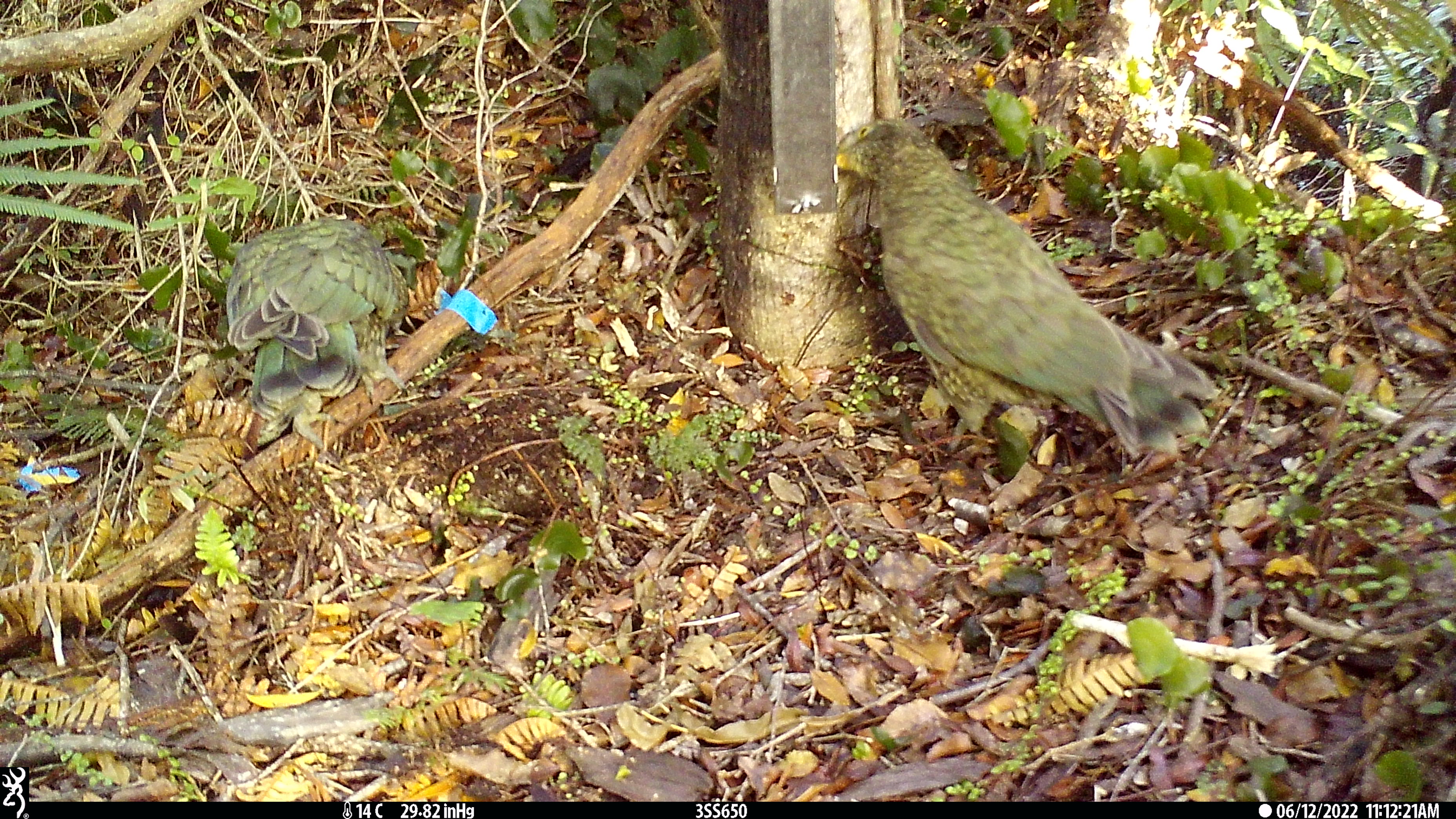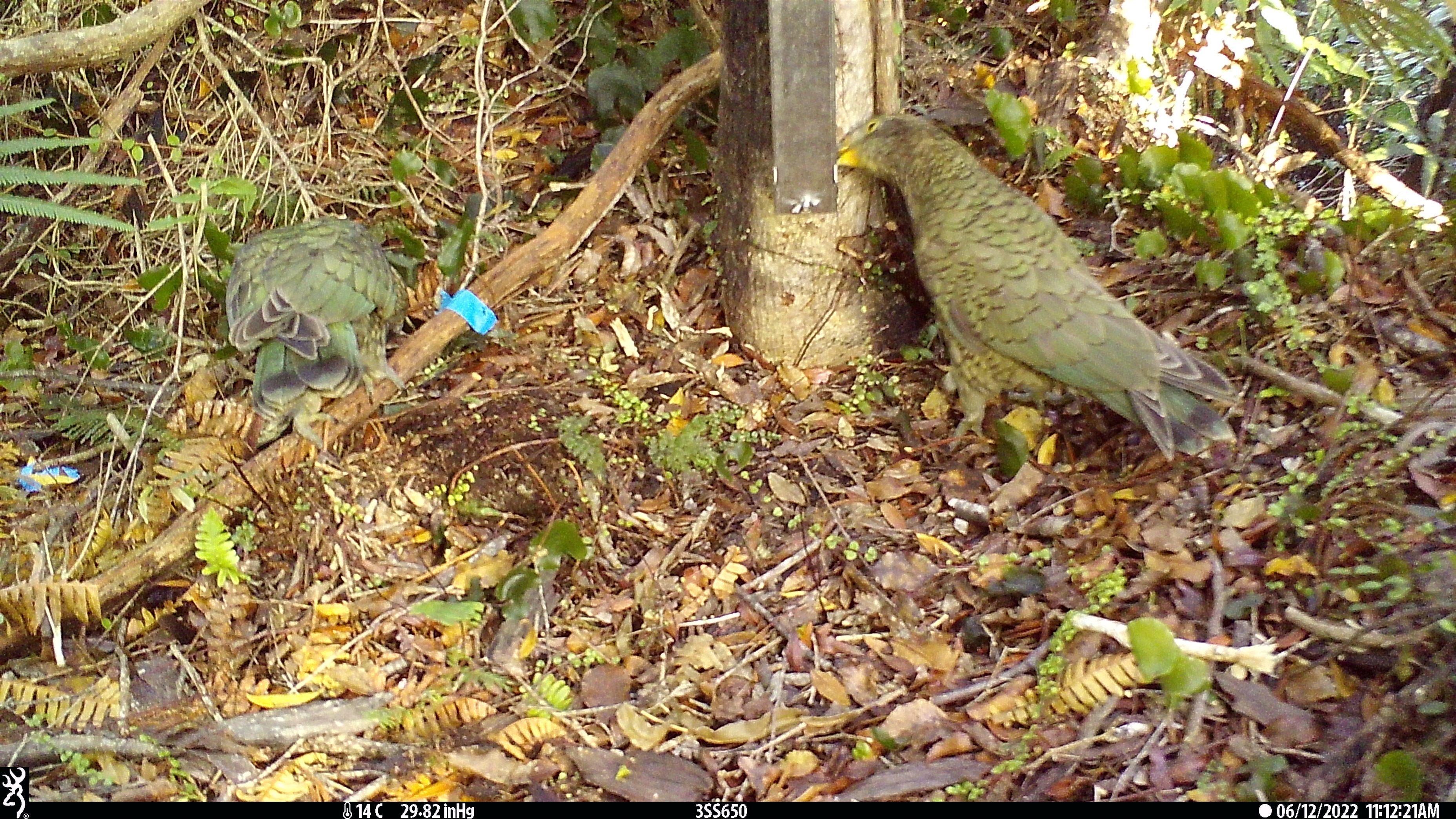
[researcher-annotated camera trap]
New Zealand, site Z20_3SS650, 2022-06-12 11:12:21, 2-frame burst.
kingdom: Animalia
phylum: Chordata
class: Aves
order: Psittaciformes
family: Strigopidae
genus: Nestor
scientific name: Nestor notabilis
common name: kea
Kea (Nestor notabilis).